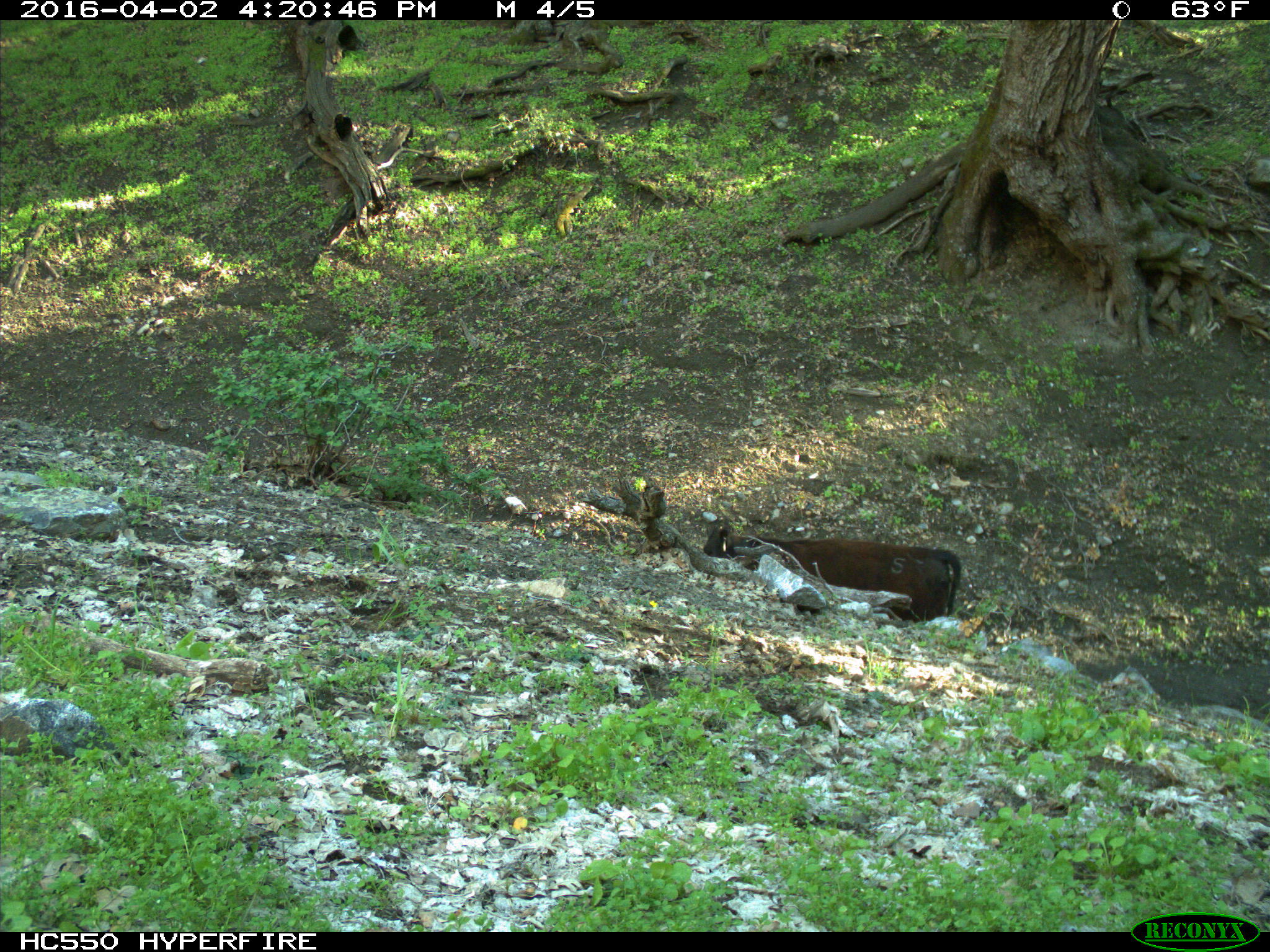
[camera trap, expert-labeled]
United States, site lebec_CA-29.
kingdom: Animalia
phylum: Chordata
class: Mammalia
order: Artiodactyla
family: Bovidae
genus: Bos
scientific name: Bos taurus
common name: domestic cow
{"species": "Bos taurus (domestic cow)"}